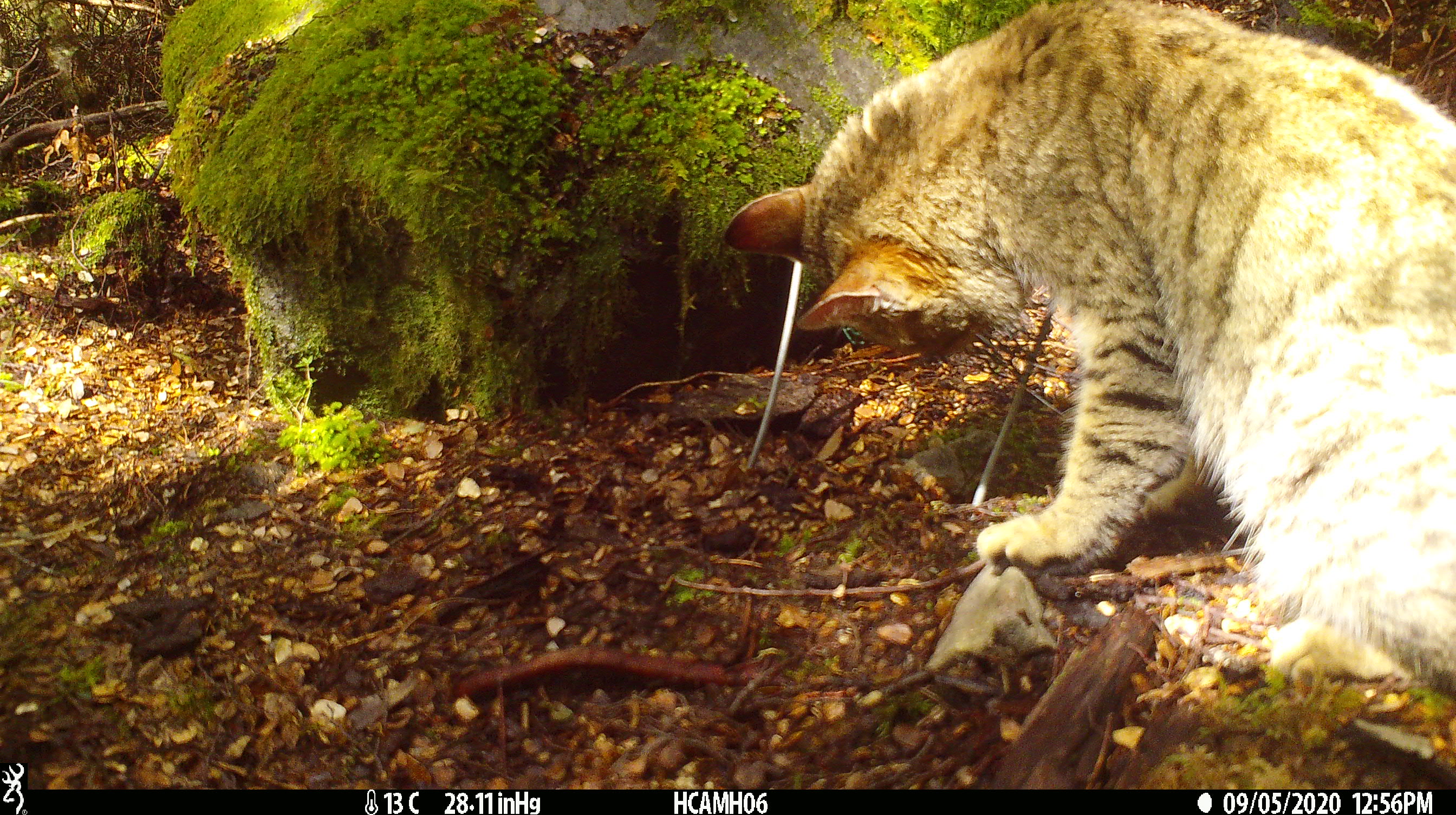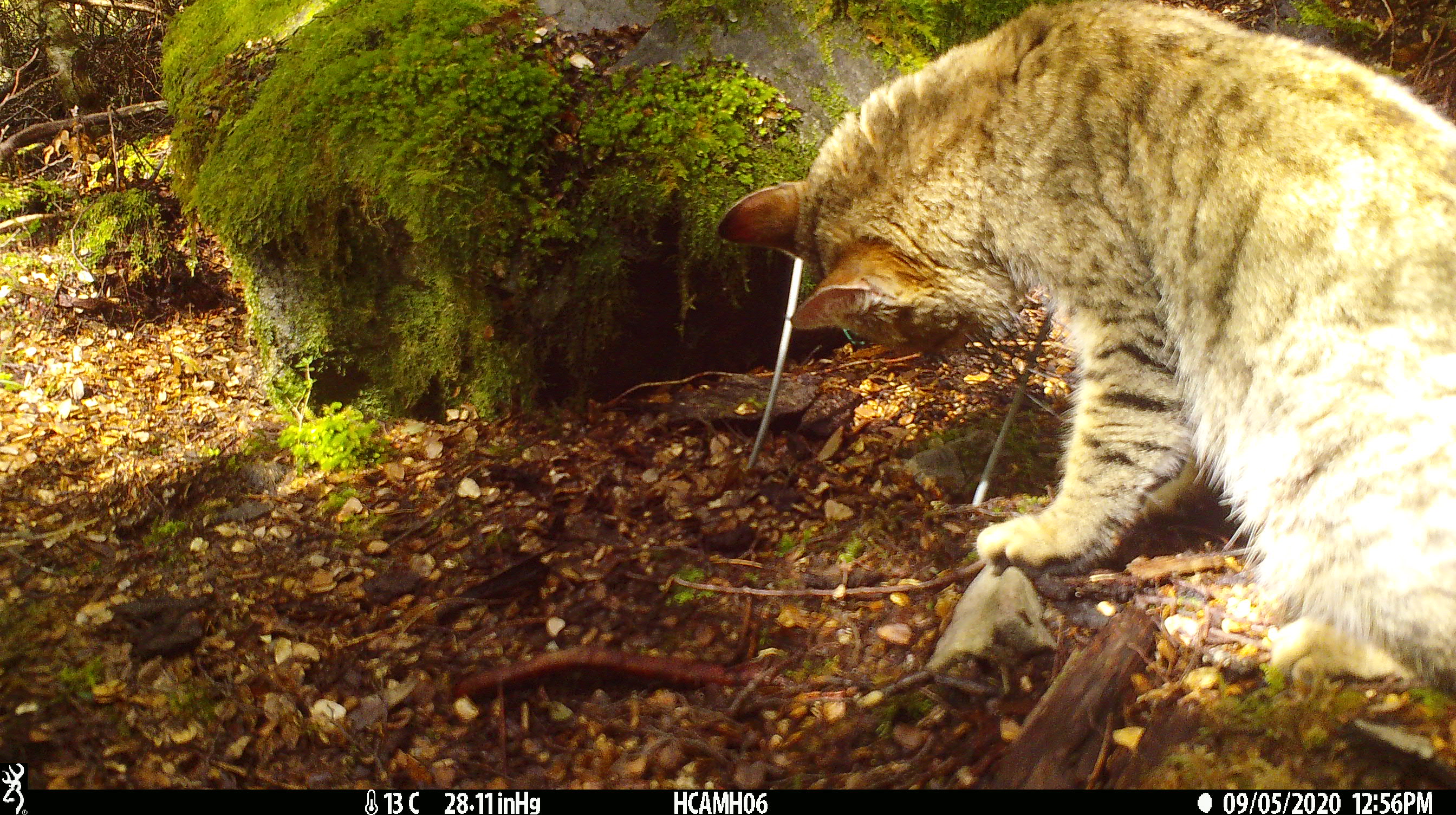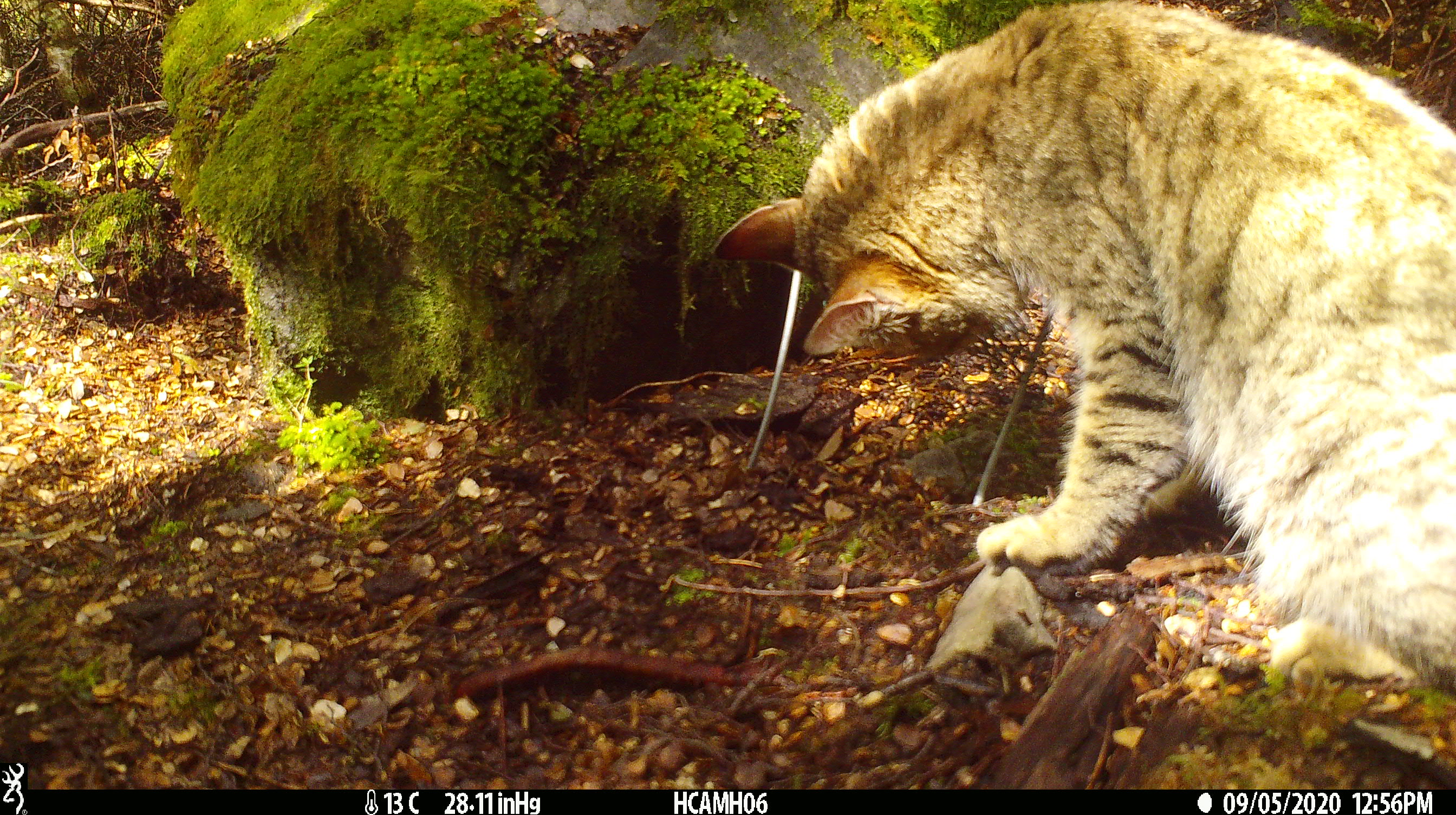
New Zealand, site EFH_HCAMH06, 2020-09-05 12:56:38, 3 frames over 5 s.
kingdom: Animalia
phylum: Chordata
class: Mammalia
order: Carnivora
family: Felidae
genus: Felis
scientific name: Felis catus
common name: domestic cat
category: cat